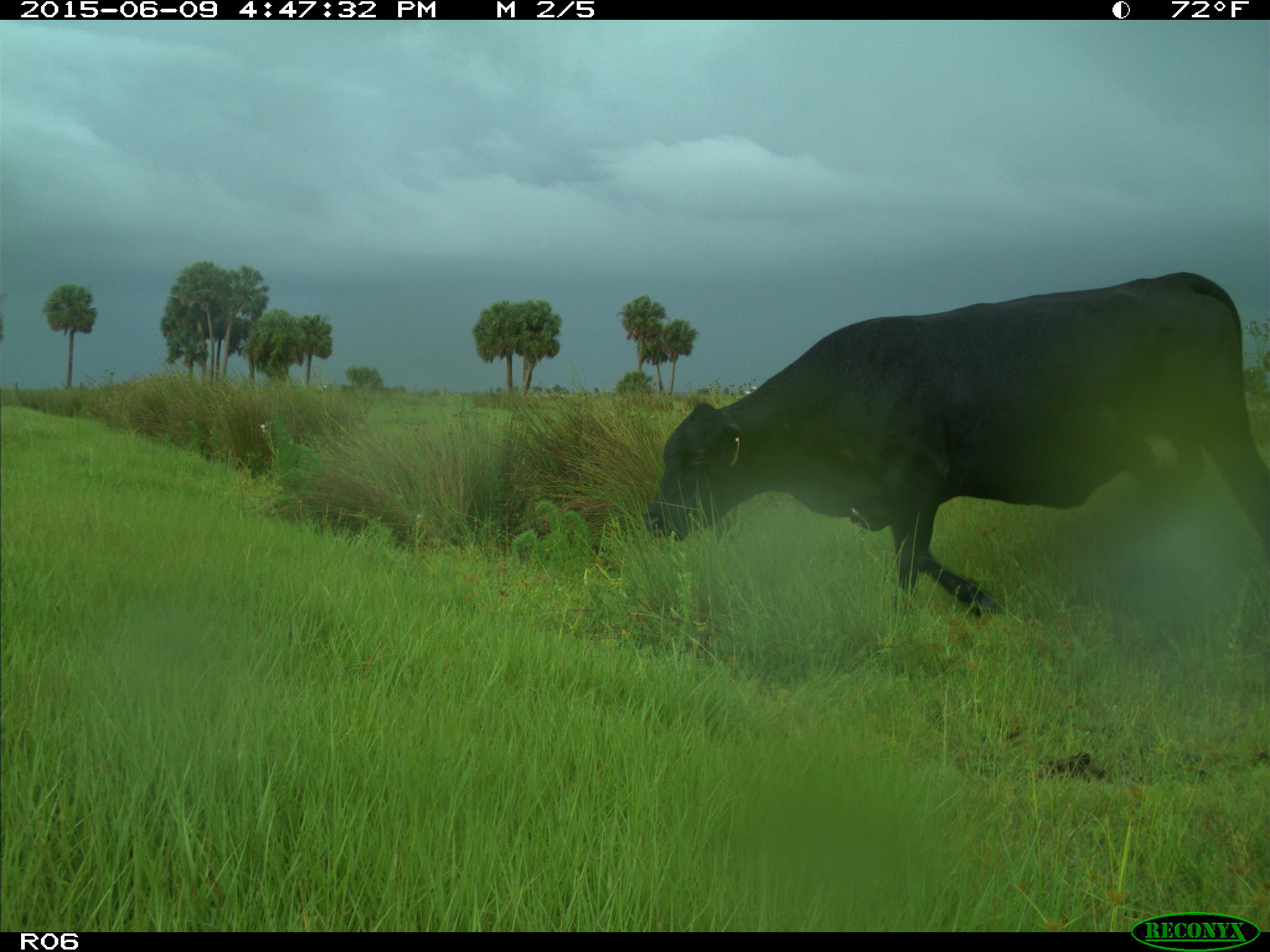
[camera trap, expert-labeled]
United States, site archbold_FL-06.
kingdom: Animalia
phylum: Chordata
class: Mammalia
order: Artiodactyla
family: Bovidae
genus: Bos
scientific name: Bos taurus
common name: domestic cow